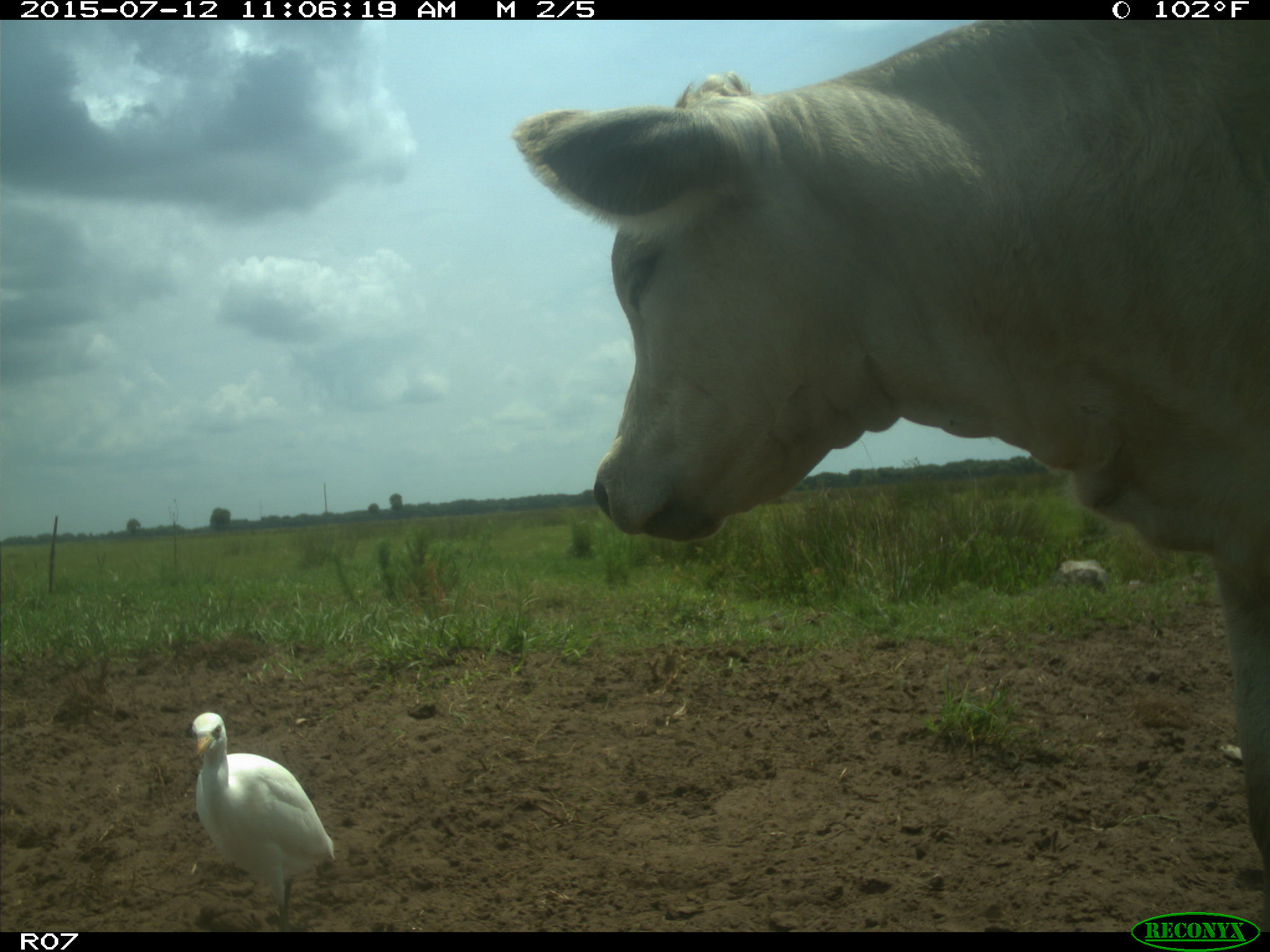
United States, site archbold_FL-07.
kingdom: Animalia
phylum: Chordata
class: Mammalia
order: Artiodactyla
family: Bovidae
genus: Bos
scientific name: Bos taurus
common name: domestic cow